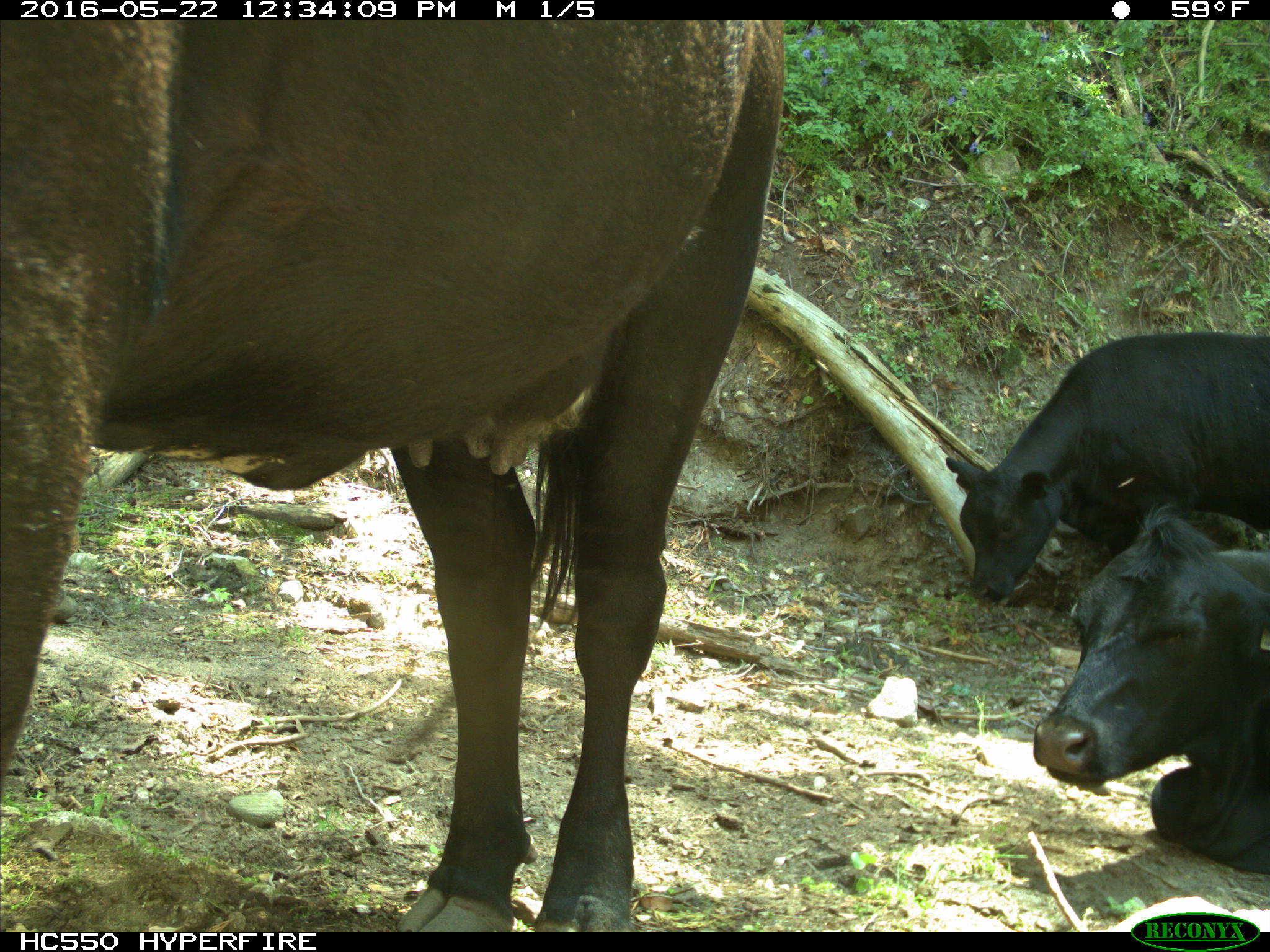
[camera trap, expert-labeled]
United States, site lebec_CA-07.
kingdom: Animalia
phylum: Chordata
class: Mammalia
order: Artiodactyla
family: Bovidae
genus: Bos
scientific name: Bos taurus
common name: domestic cow